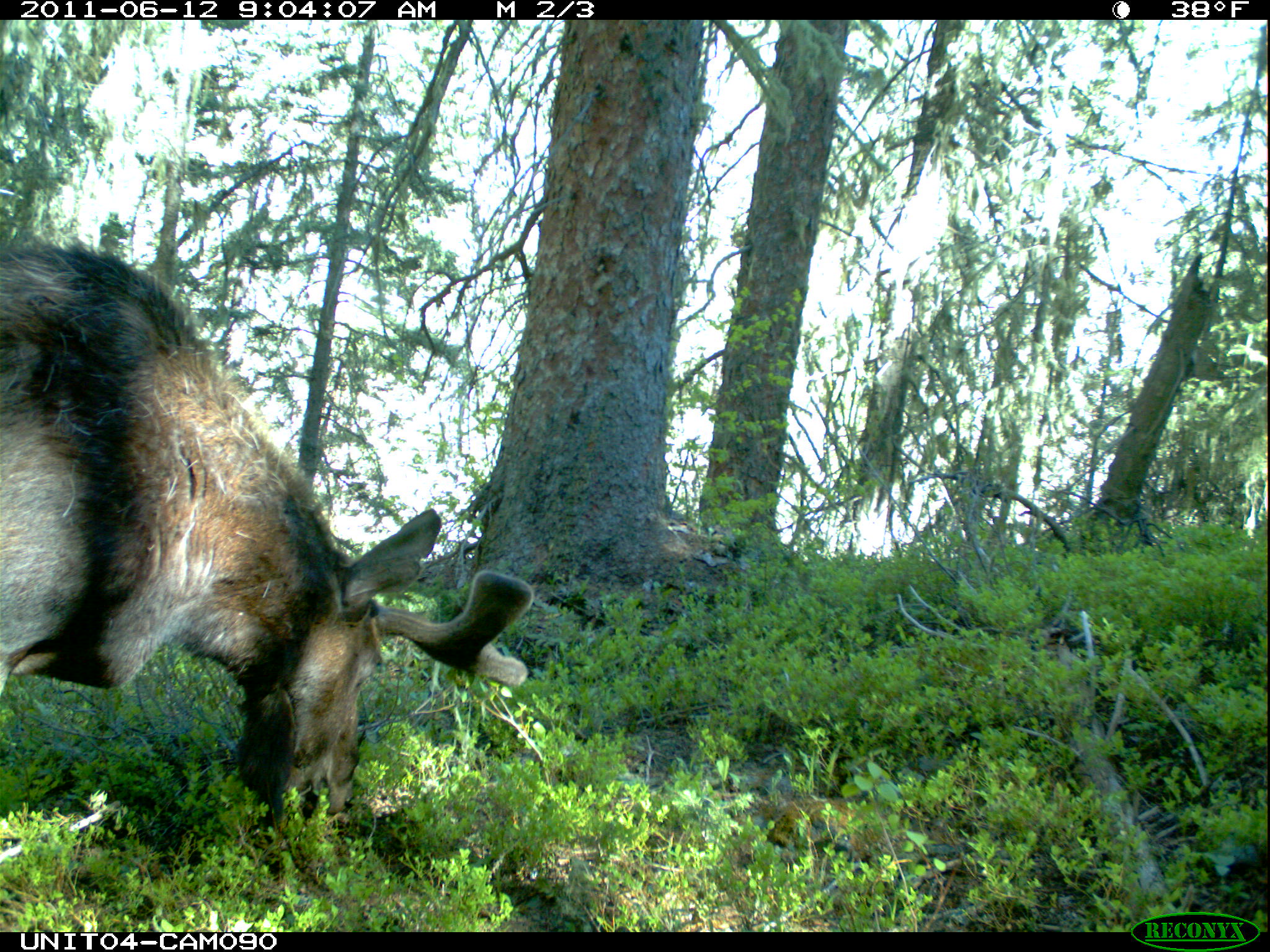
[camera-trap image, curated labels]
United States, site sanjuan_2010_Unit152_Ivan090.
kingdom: Animalia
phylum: Chordata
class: Mammalia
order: Artiodactyla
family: Cervidae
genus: Alces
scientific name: Alces alces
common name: moose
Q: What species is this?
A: Alces alces (moose).